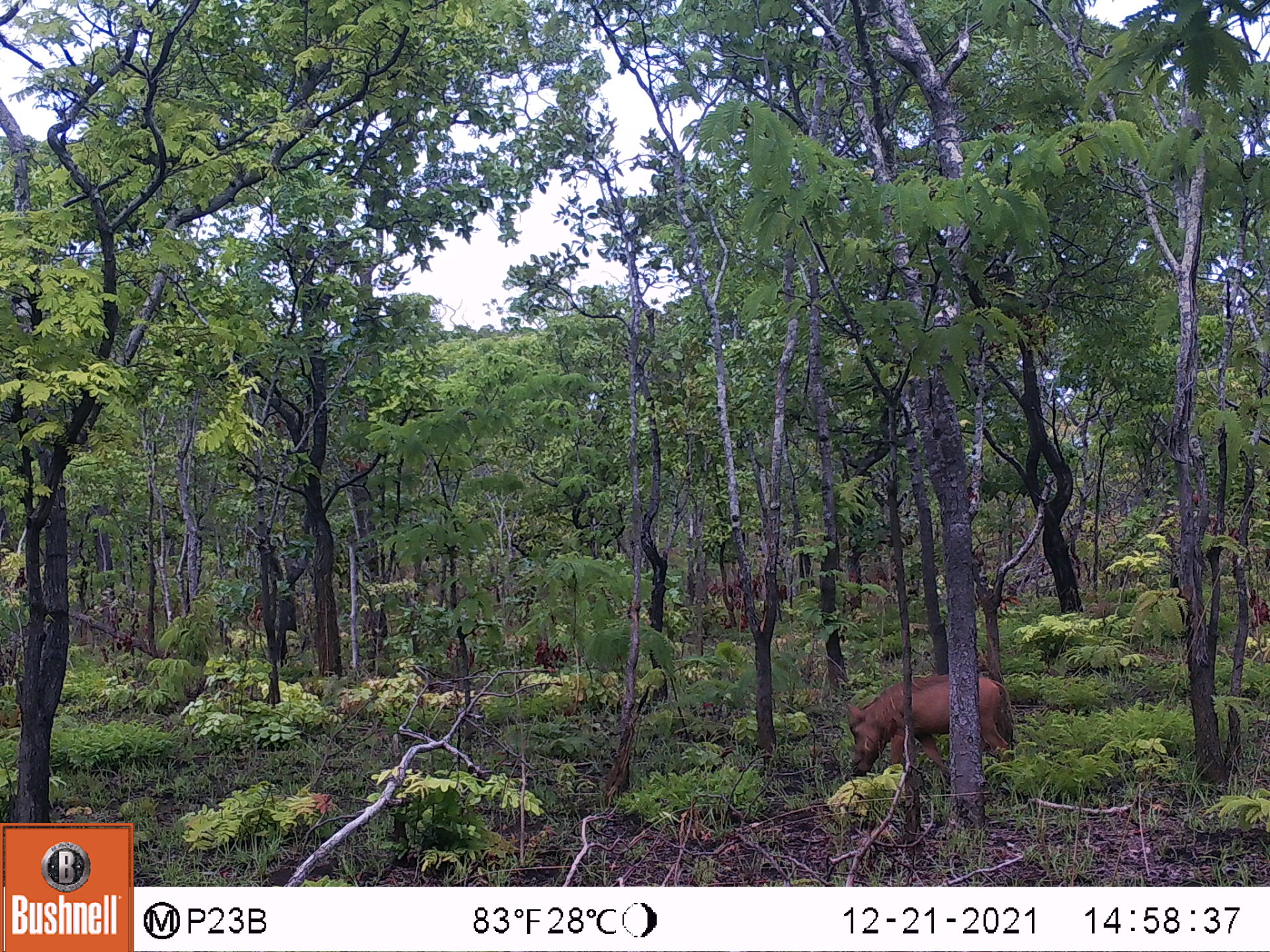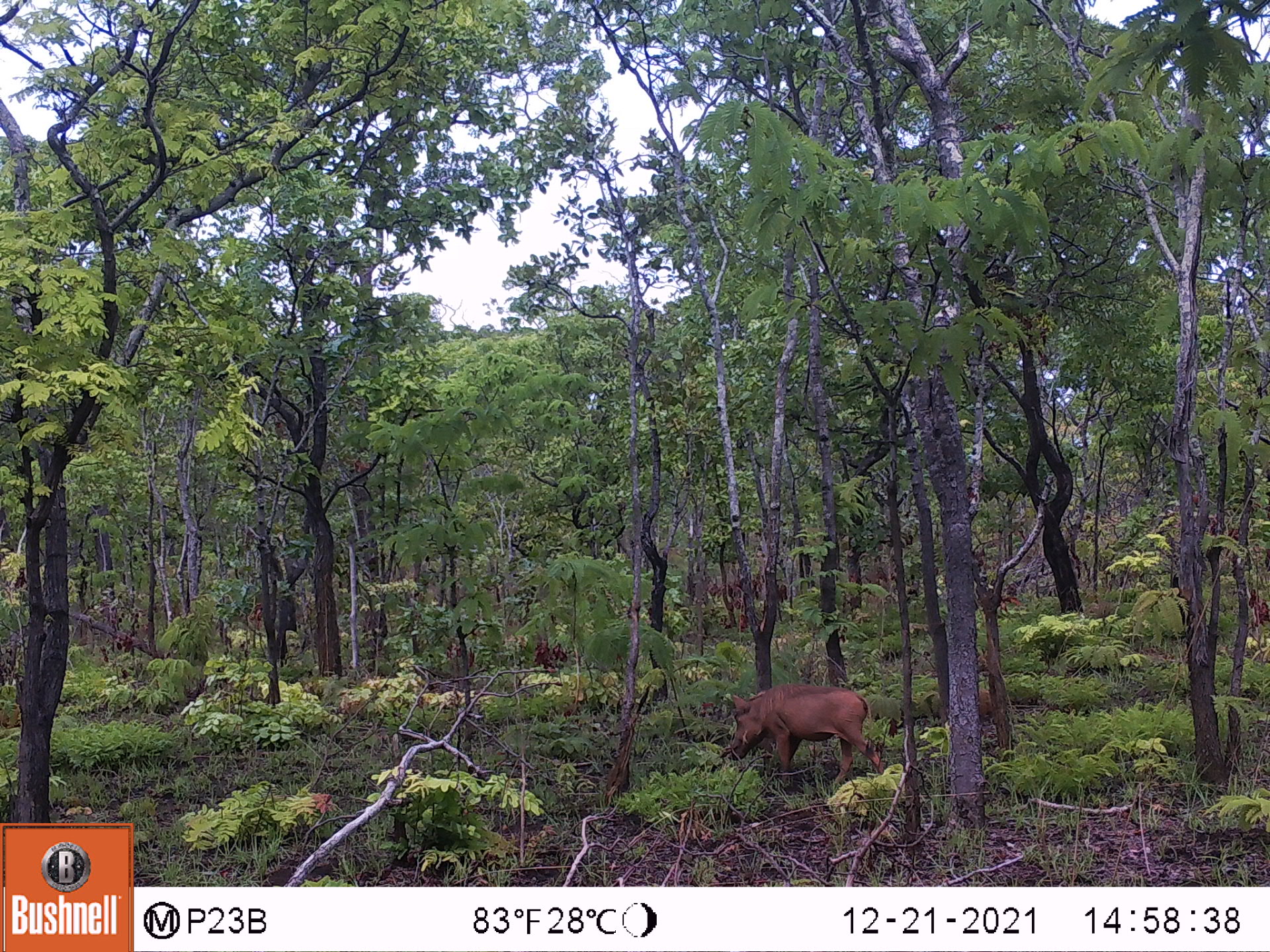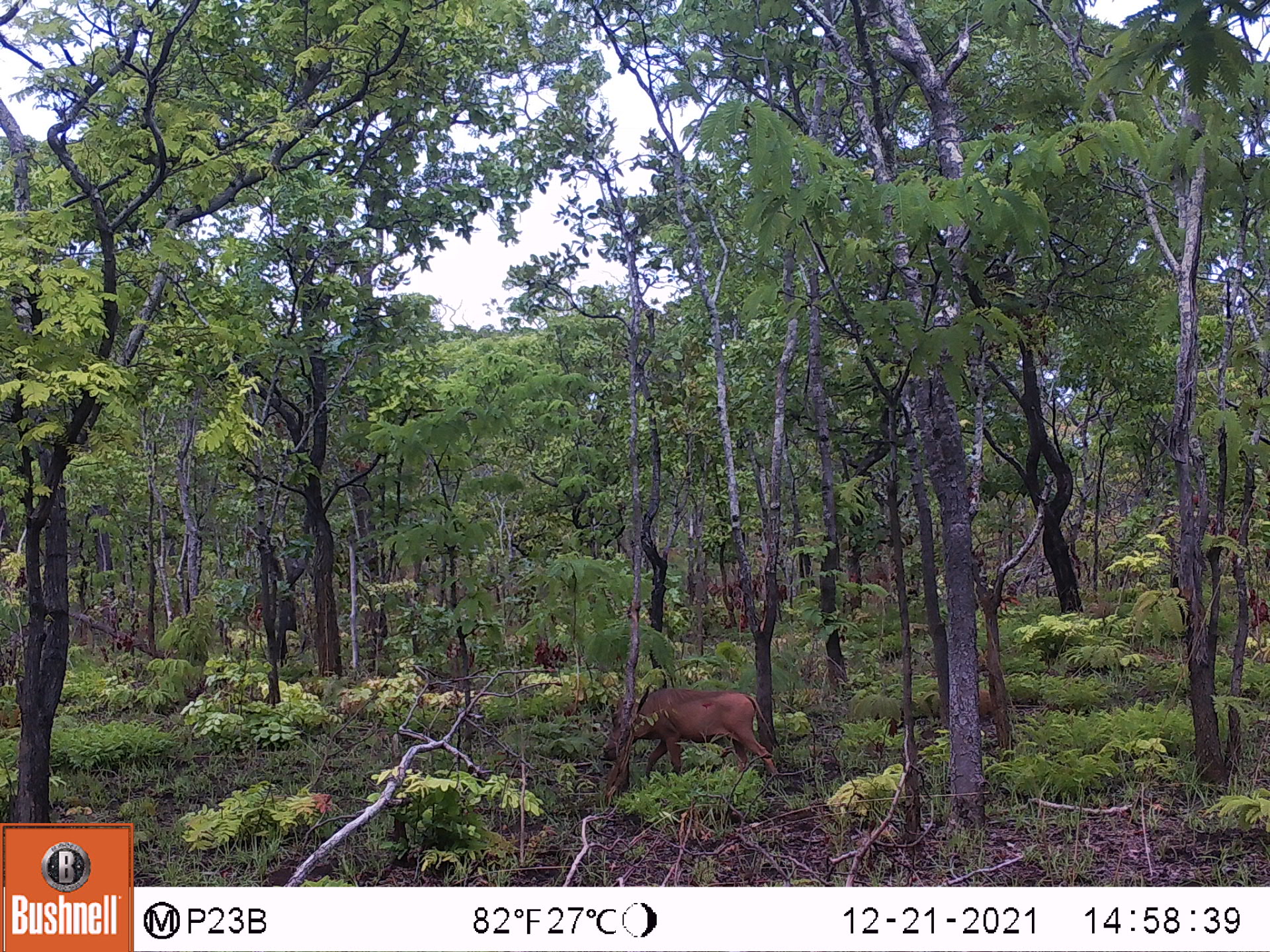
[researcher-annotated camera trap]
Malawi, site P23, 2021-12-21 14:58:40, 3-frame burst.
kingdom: Animalia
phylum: Chordata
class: Mammalia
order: Artiodactyla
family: Suidae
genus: Phacochoerus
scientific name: Phacochoerus africanus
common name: common warthog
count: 1